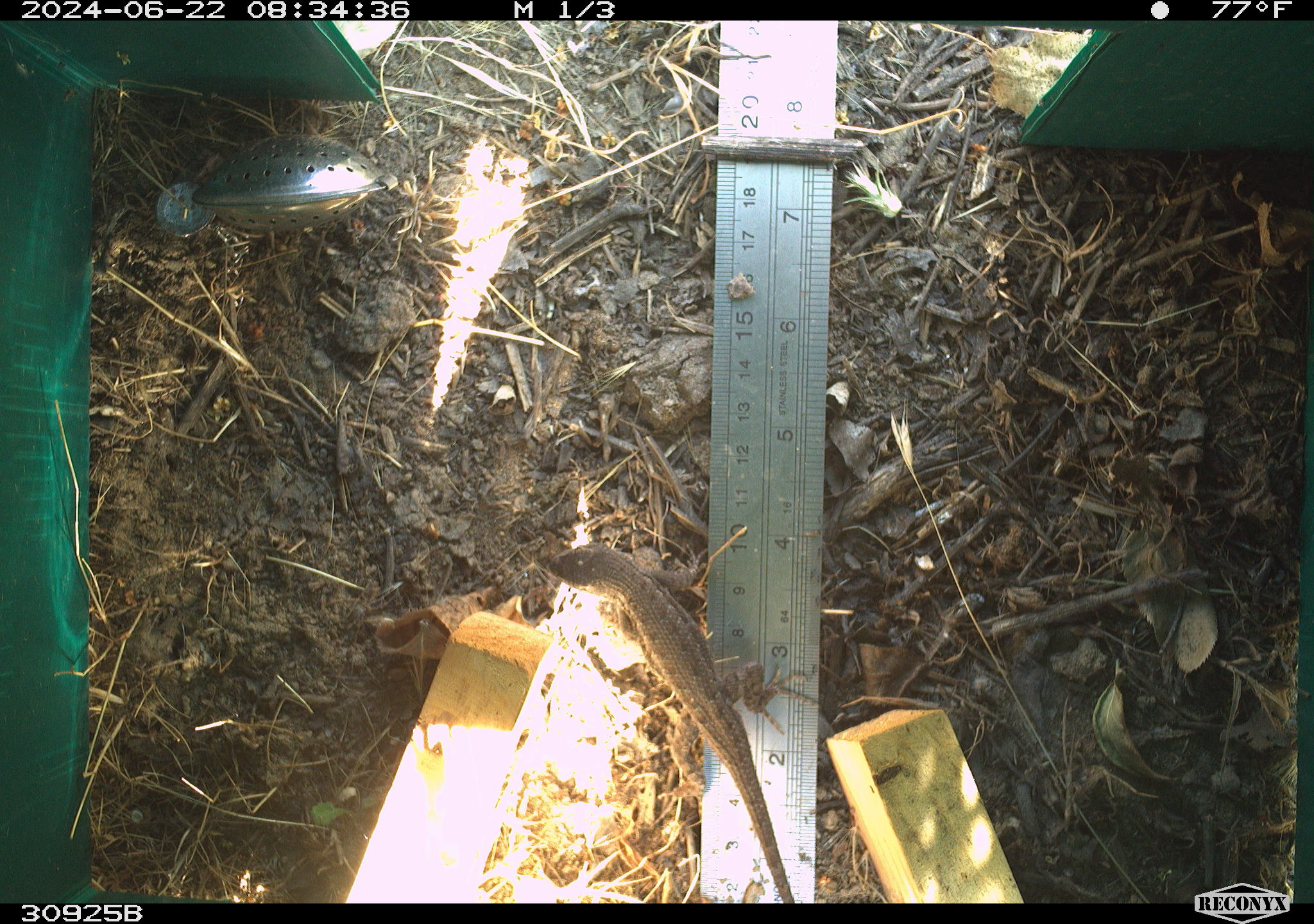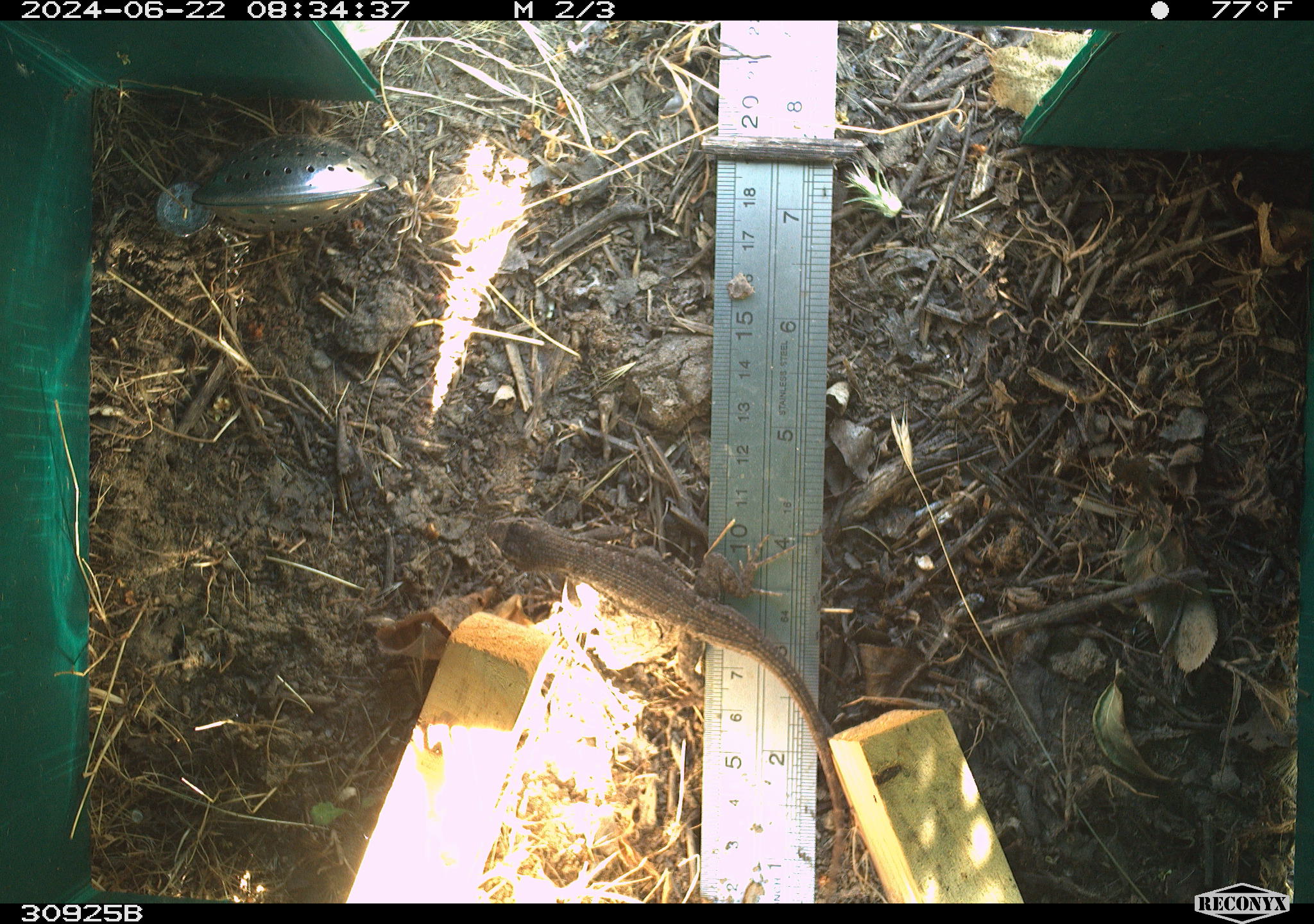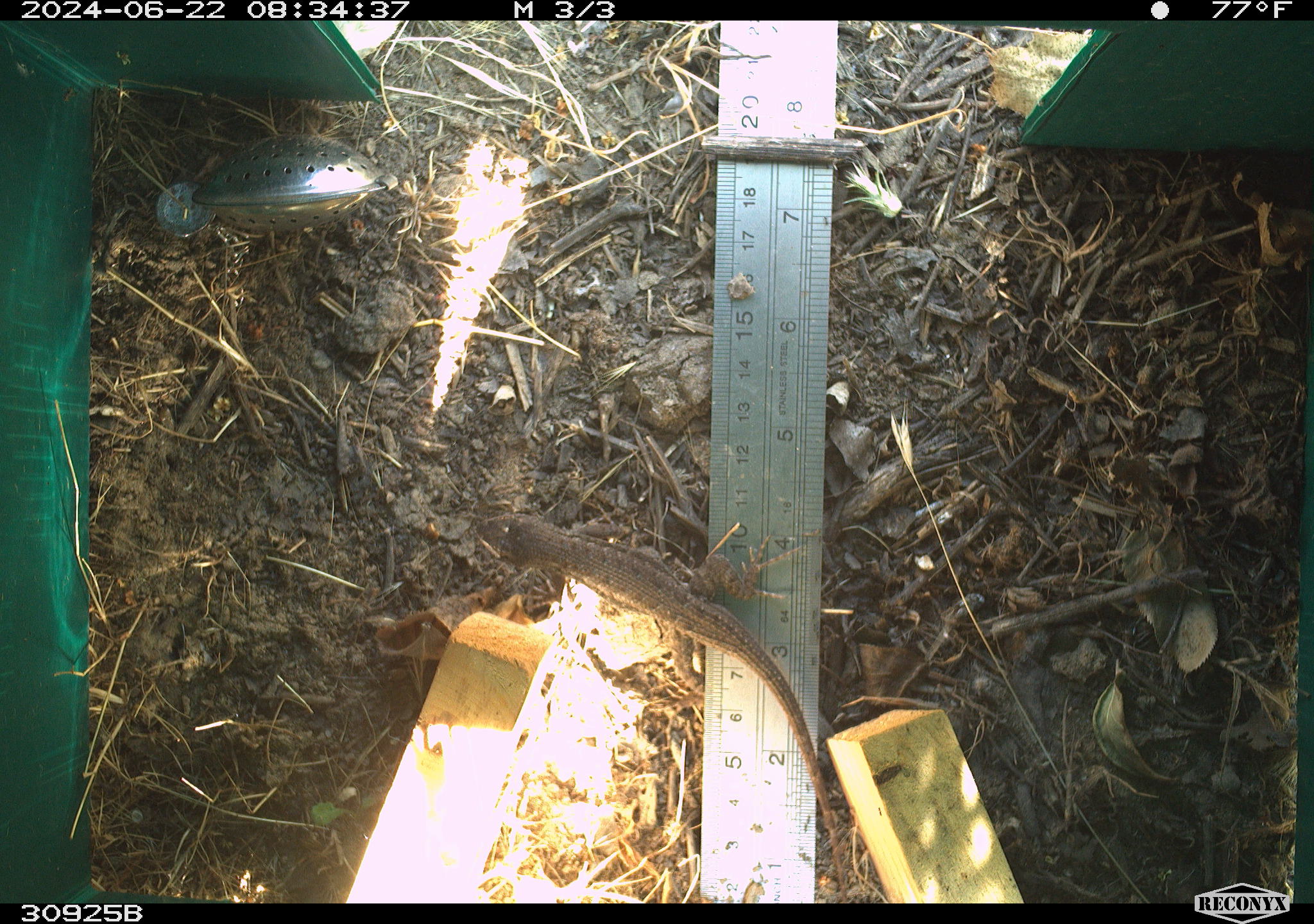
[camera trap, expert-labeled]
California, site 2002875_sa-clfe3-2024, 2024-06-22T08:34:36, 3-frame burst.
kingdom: Animalia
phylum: Chordata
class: Reptilia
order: Squamata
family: Phrynosomatidae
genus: Sceloporus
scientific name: Sceloporus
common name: spiny lizards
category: sceloporus species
Sceloporus species (spiny lizards) (Sceloporus).